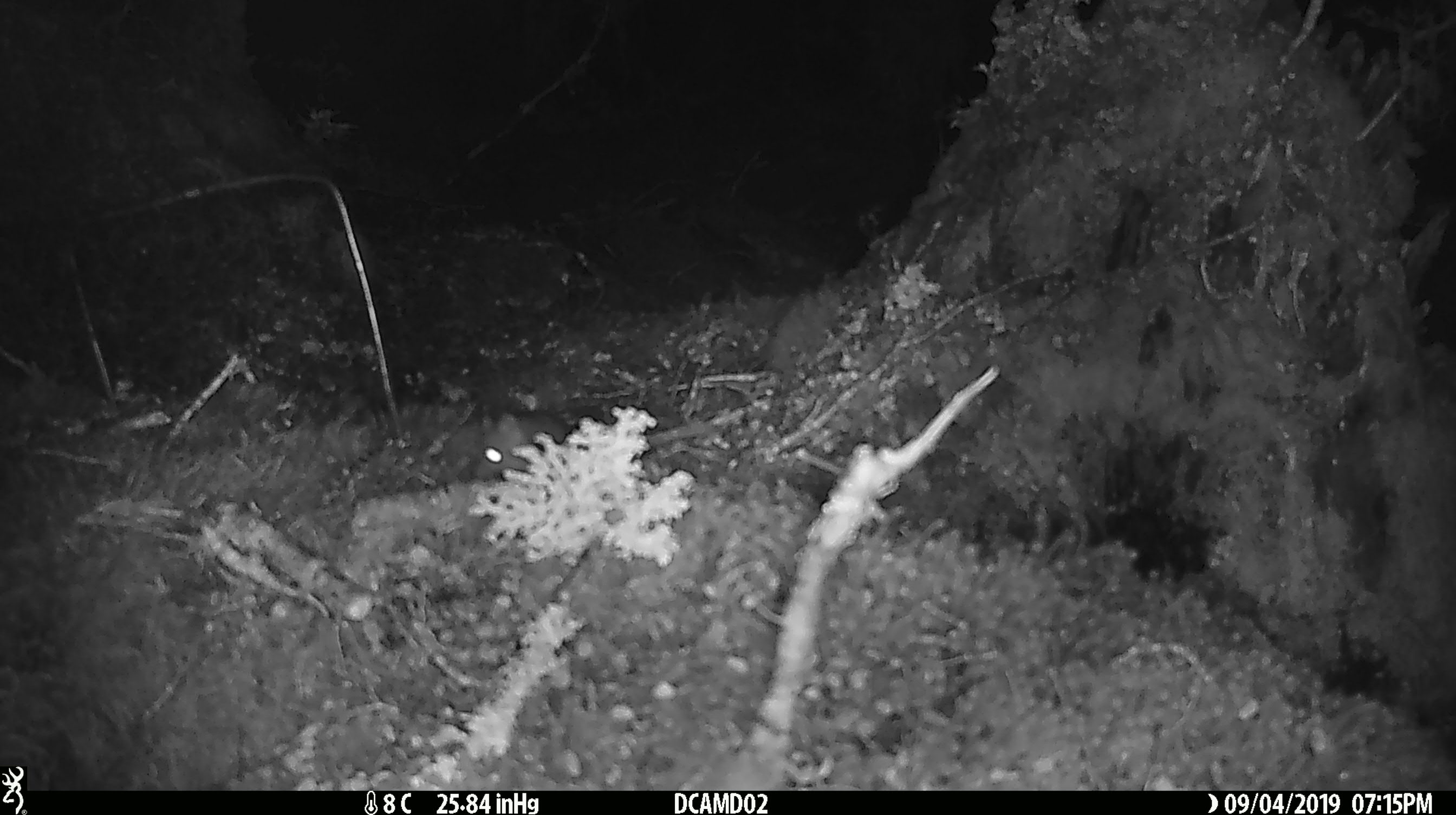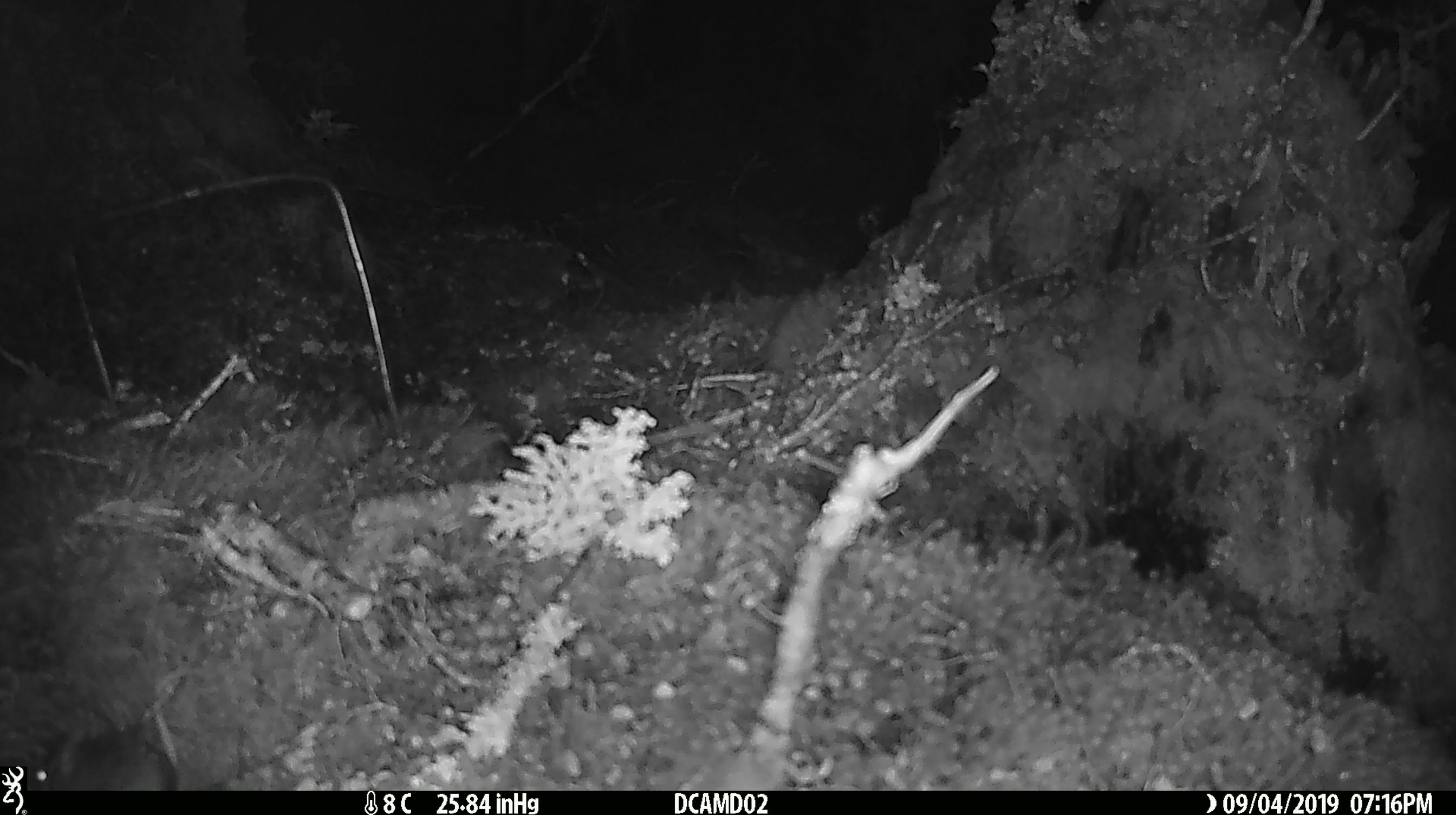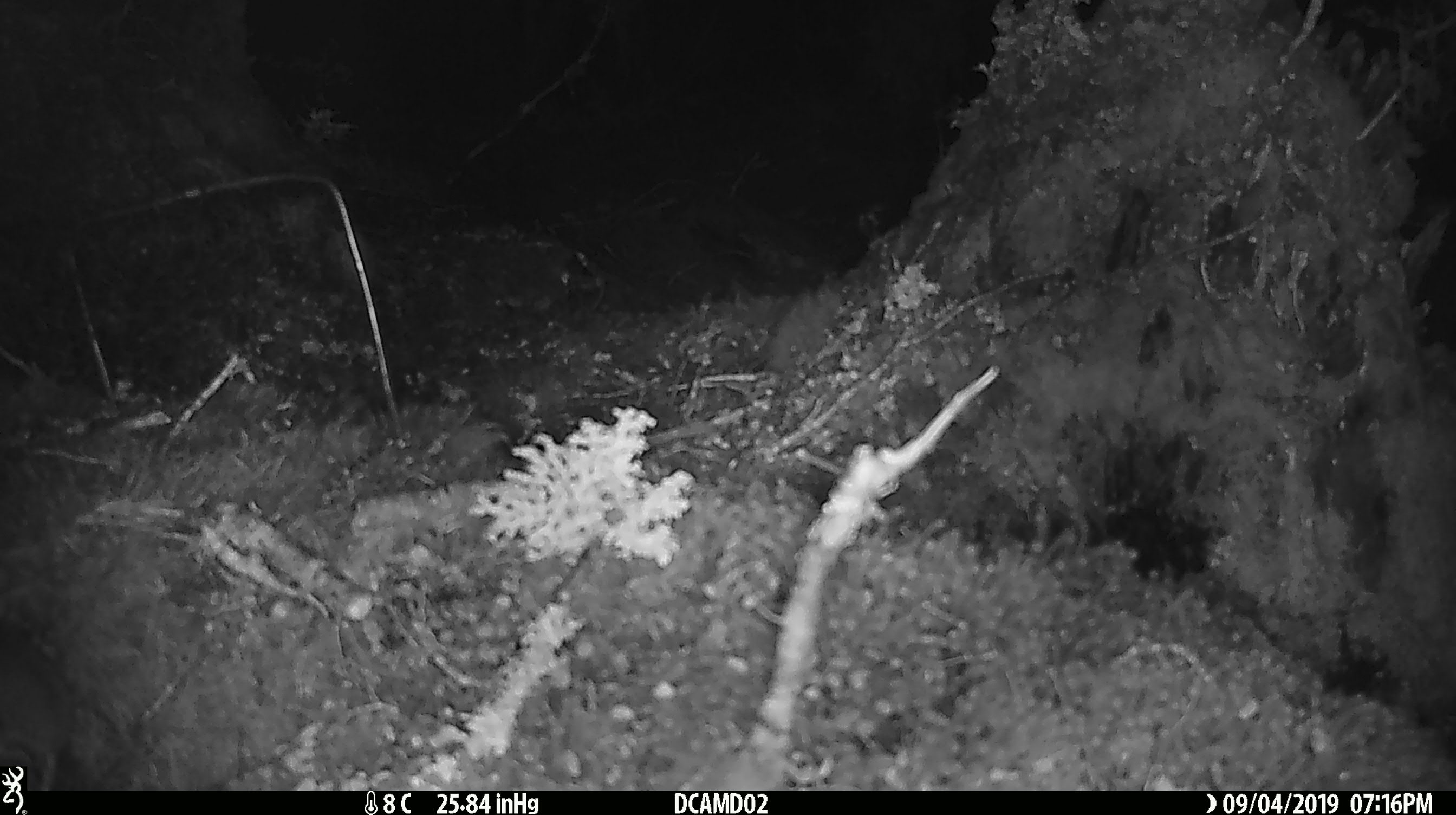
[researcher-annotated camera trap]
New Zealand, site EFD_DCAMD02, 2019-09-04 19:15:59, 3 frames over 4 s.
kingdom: Animalia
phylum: Chordata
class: Mammalia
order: Rodentia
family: Muridae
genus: Mus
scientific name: Mus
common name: mouse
Mouse (Mus).